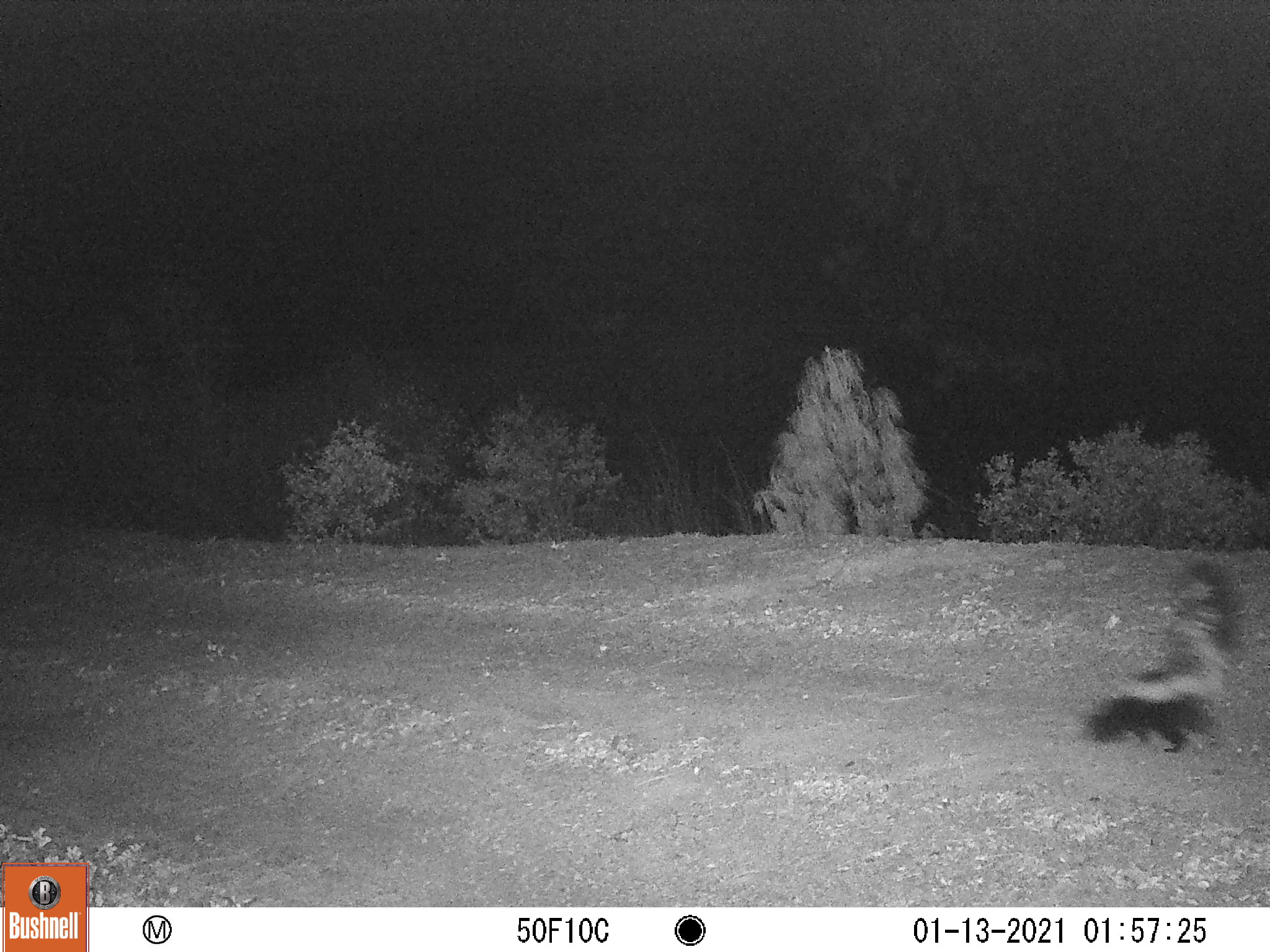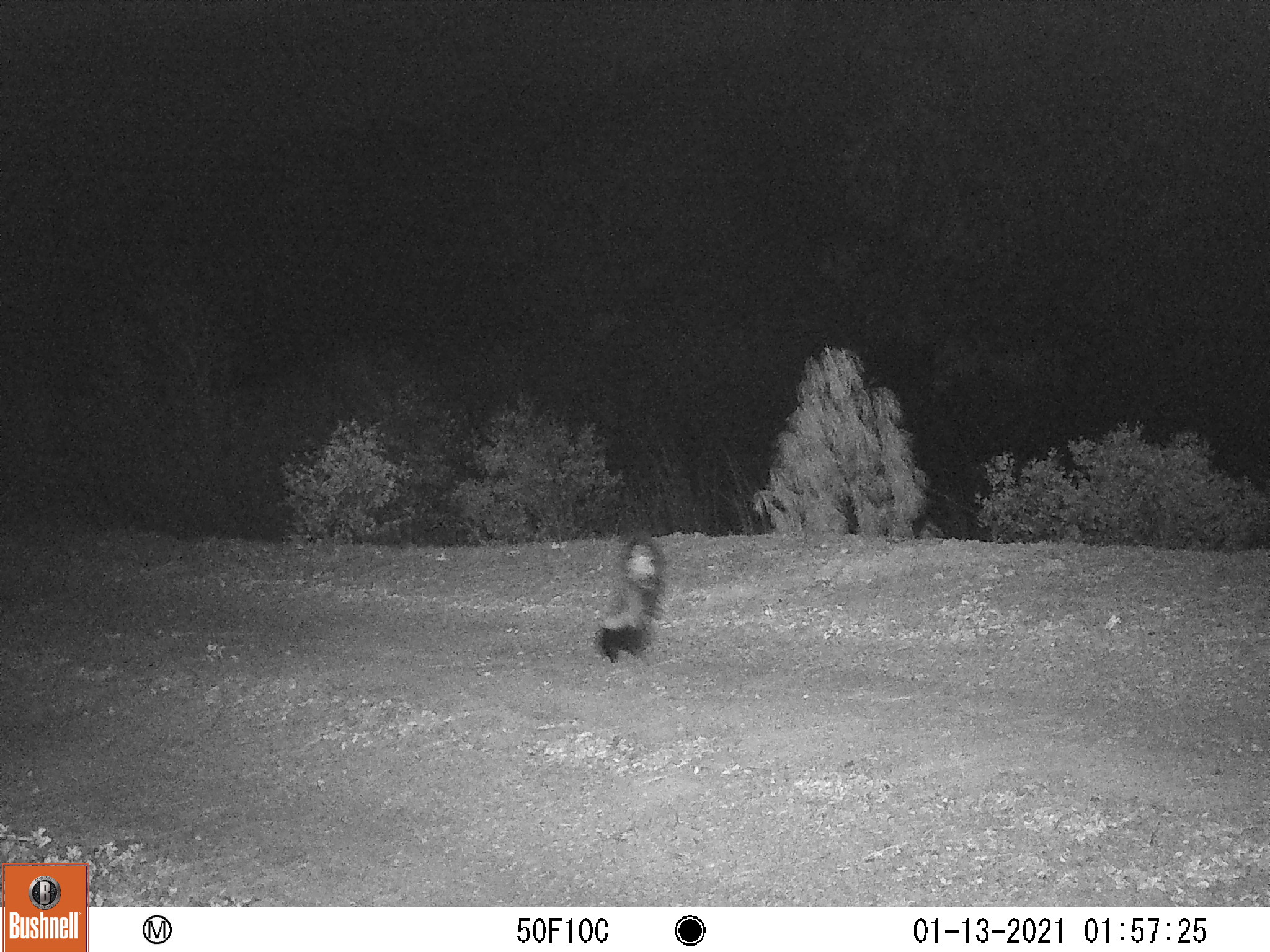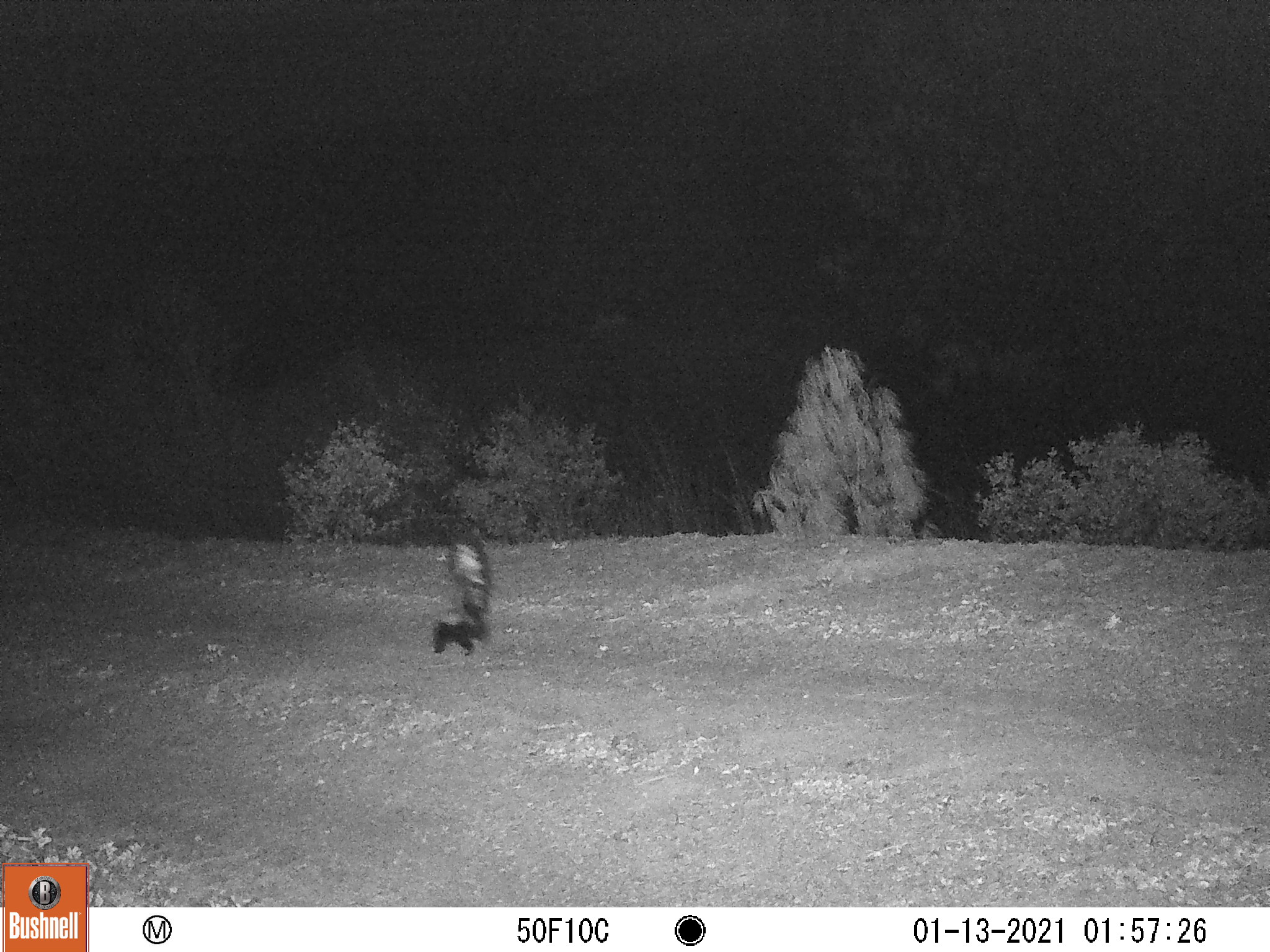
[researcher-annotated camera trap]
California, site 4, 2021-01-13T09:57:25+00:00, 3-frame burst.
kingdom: Animalia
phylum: Chordata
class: Mammalia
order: Carnivora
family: Mephitidae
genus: Mephitis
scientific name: Mephitis mephitis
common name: striped skunk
Striped skunk (Mephitis mephitis).